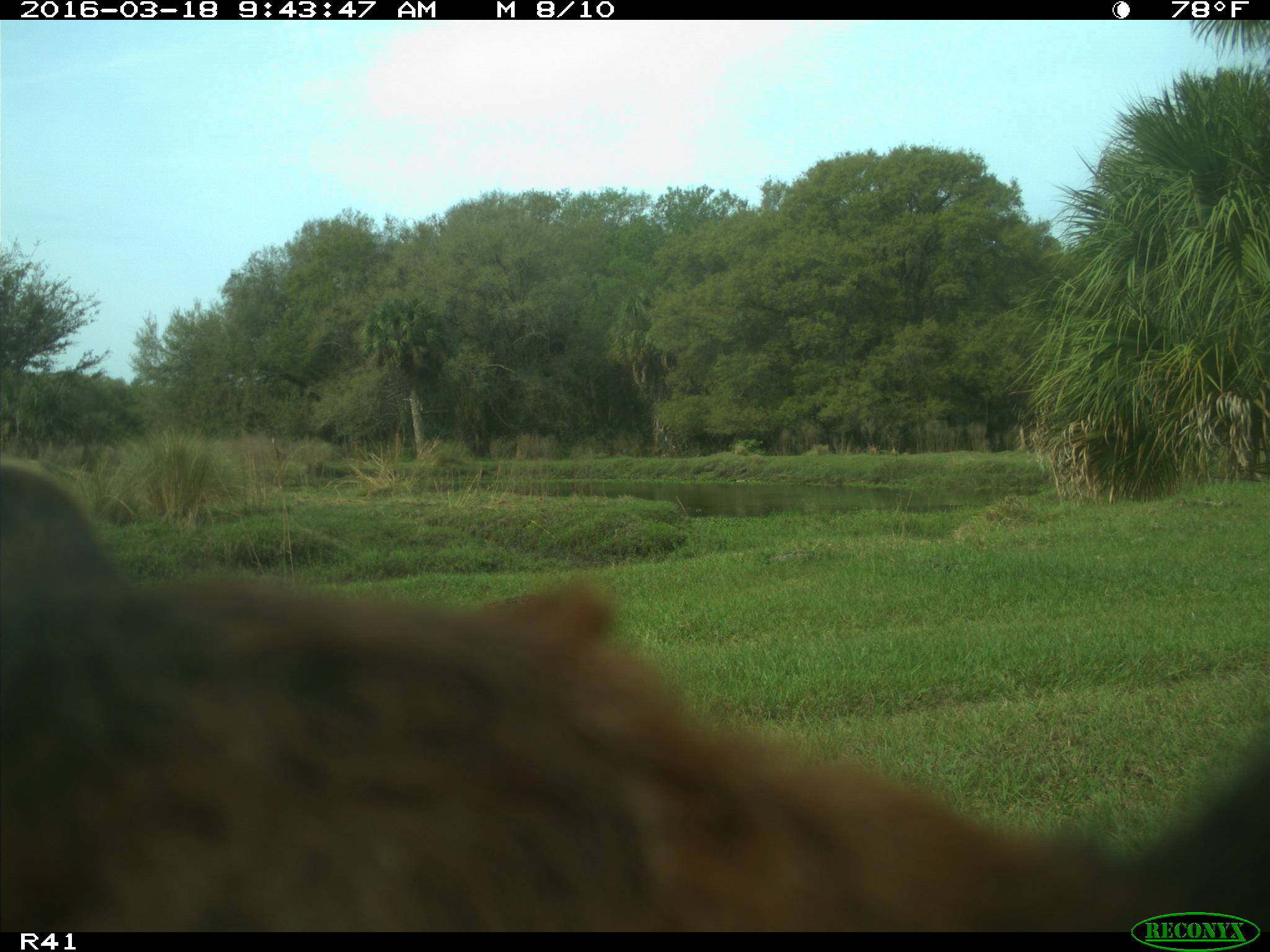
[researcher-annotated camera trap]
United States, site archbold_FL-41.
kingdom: Animalia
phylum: Chordata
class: Mammalia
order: Artiodactyla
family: Bovidae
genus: Bos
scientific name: Bos taurus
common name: domestic cow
Bos taurus (domestic cow).